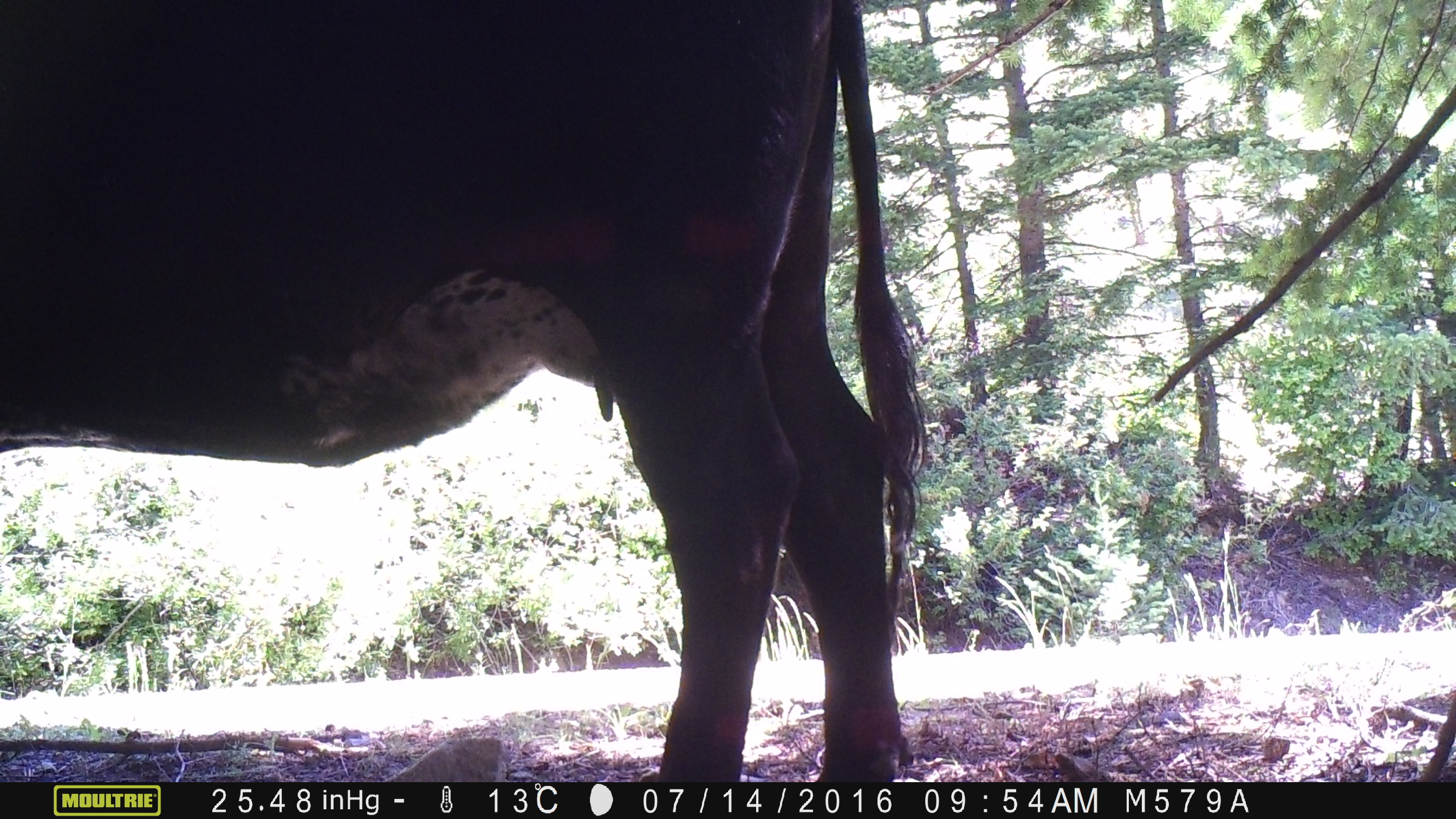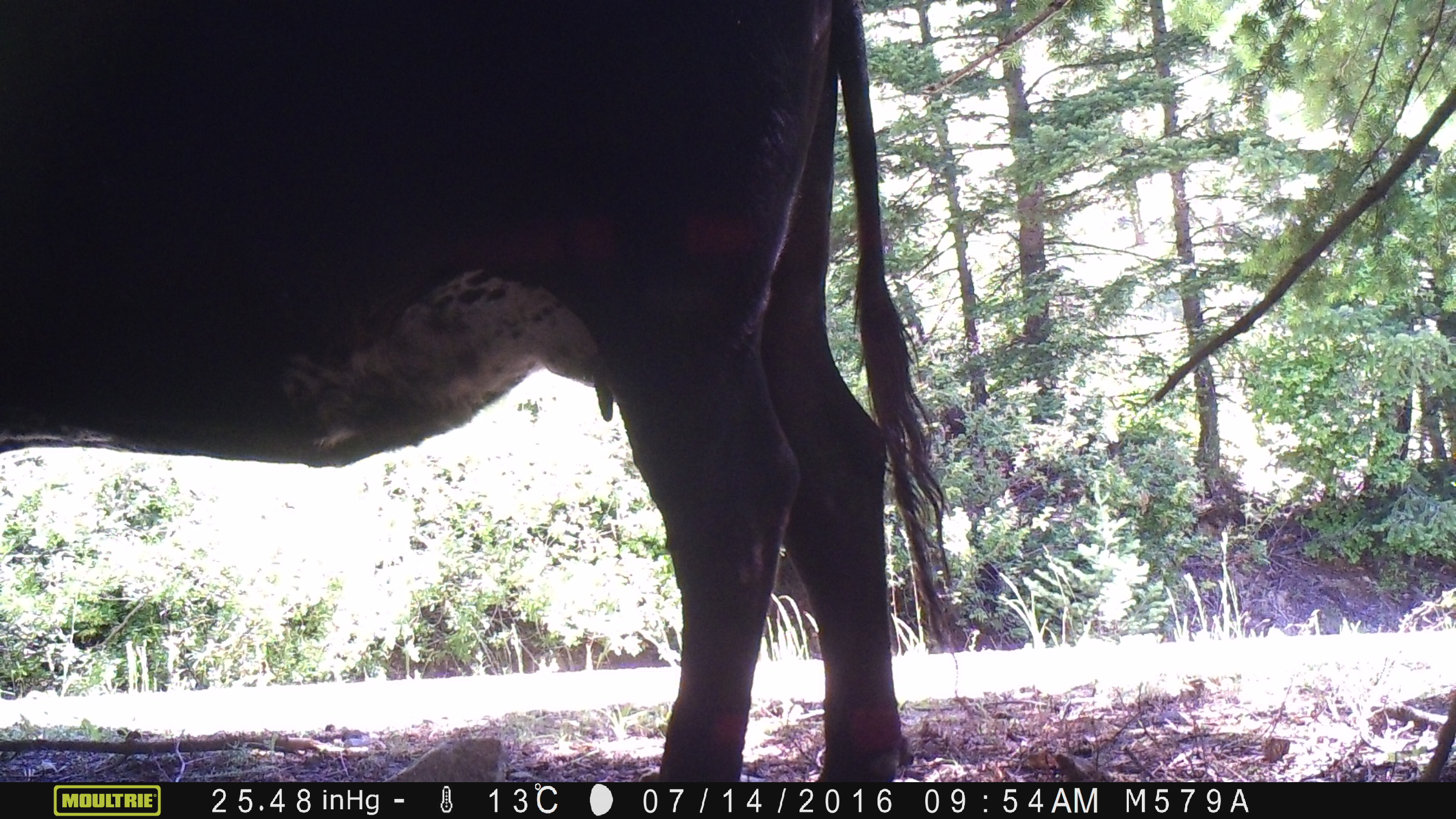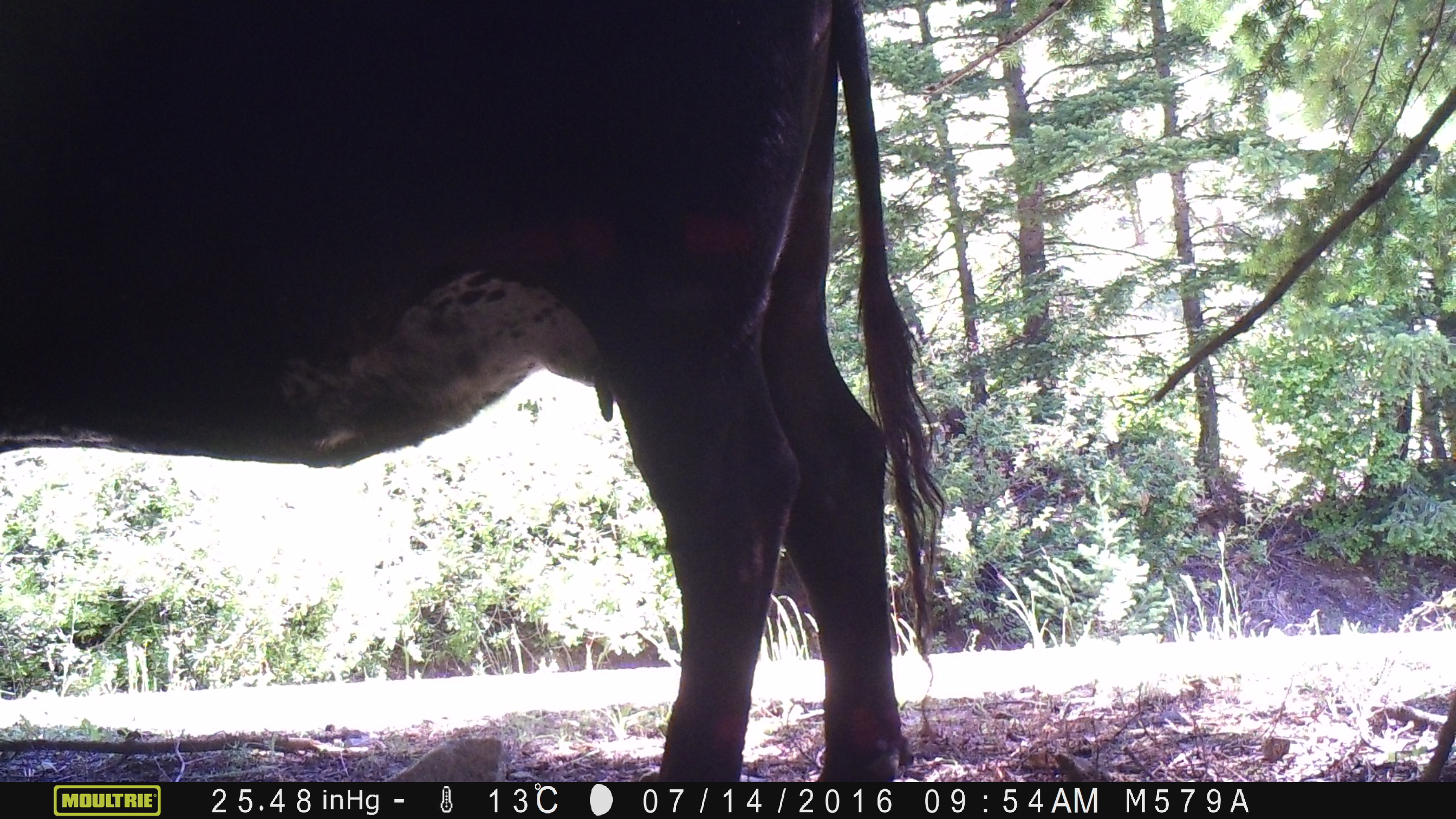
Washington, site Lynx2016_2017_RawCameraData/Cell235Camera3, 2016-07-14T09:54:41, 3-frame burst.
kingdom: Animalia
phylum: Chordata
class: Mammalia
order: Artiodactyla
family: Bovidae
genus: Bos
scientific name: Bos taurus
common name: domestic cattle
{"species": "domestic cattle (Bos taurus)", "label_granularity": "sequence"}